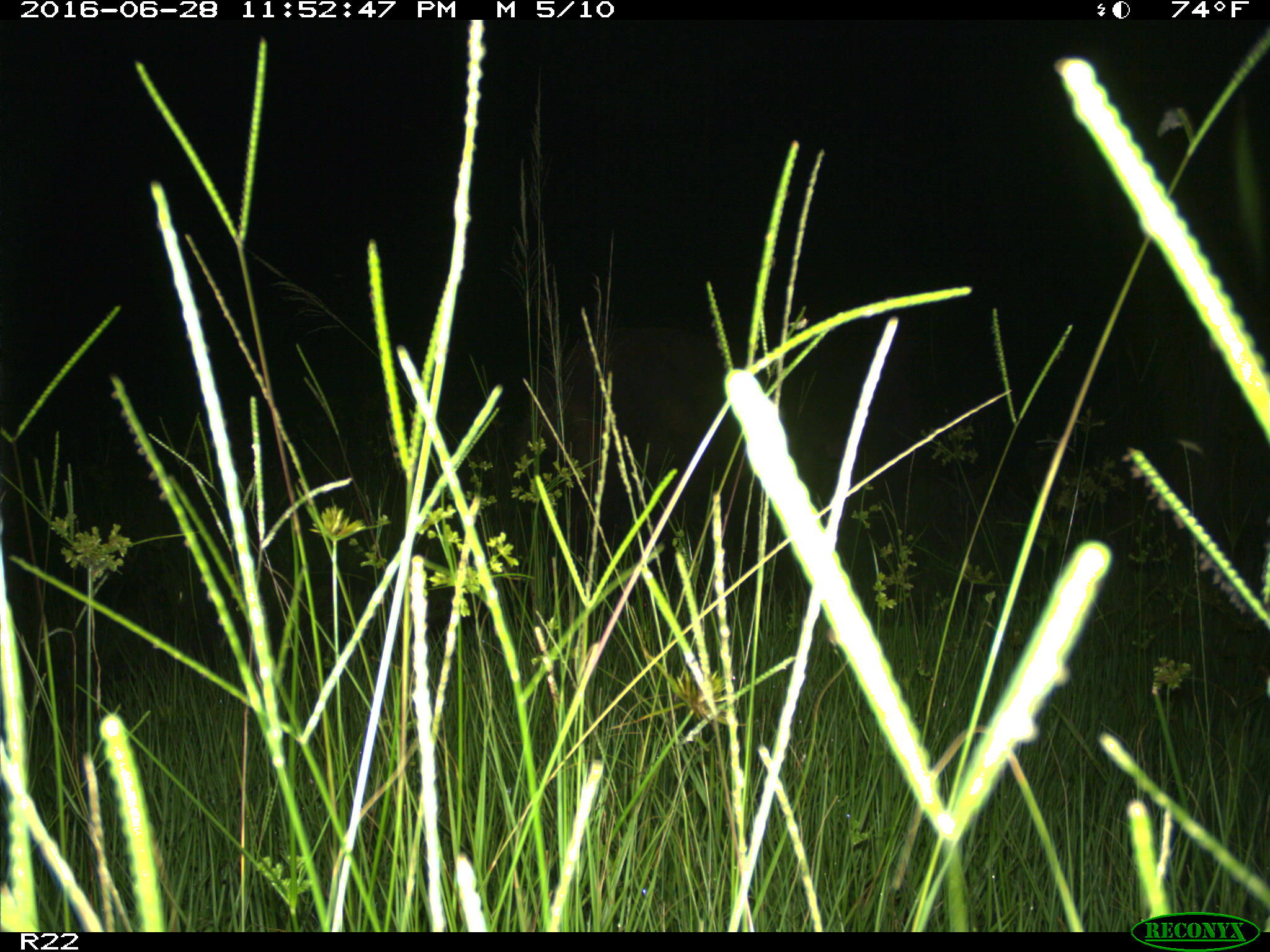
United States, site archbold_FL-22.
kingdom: Animalia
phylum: Chordata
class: Mammalia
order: Artiodactyla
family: Suidae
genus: Sus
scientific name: Sus scrofa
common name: wild boar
Sus scrofa (wild boar).